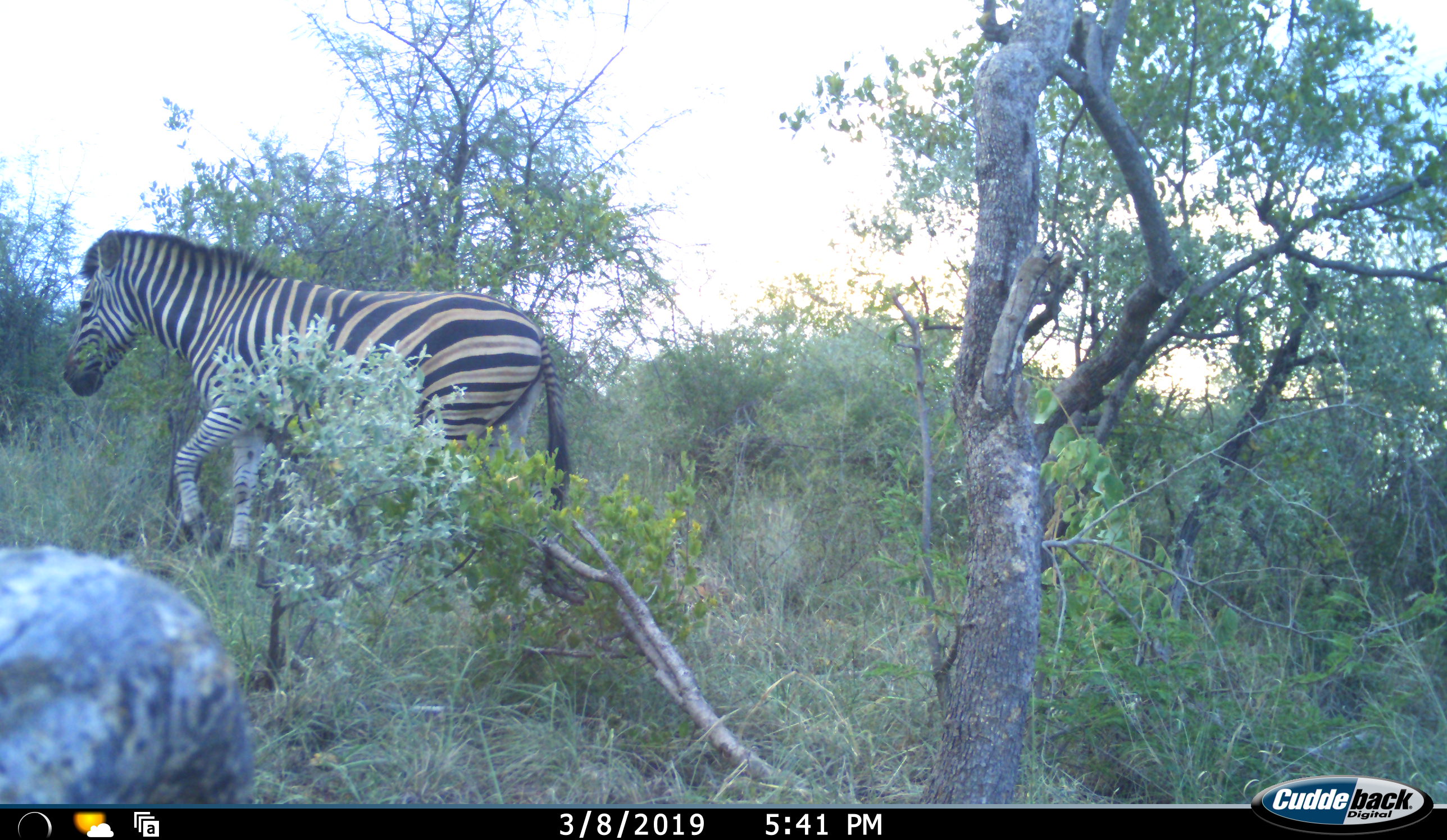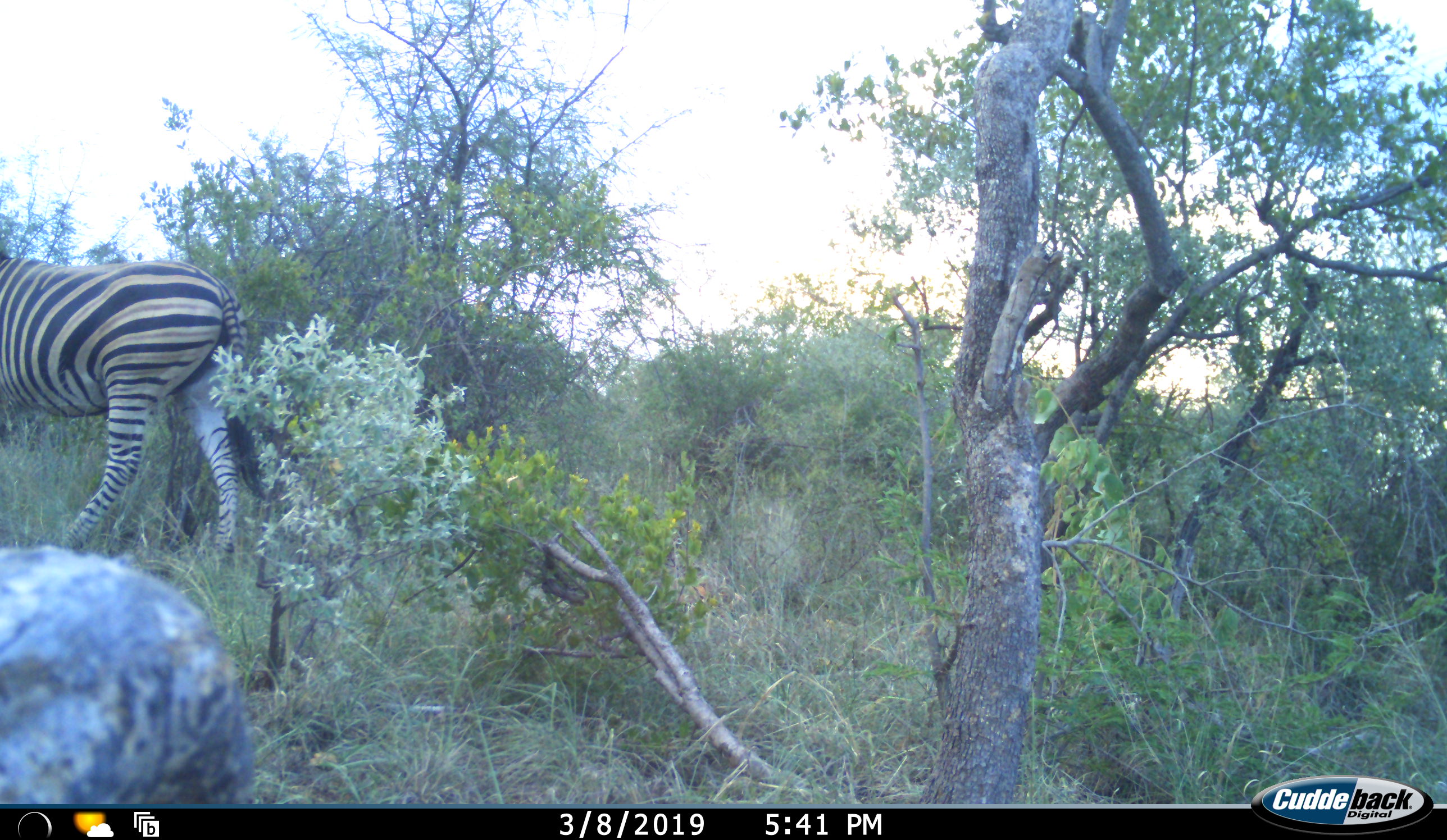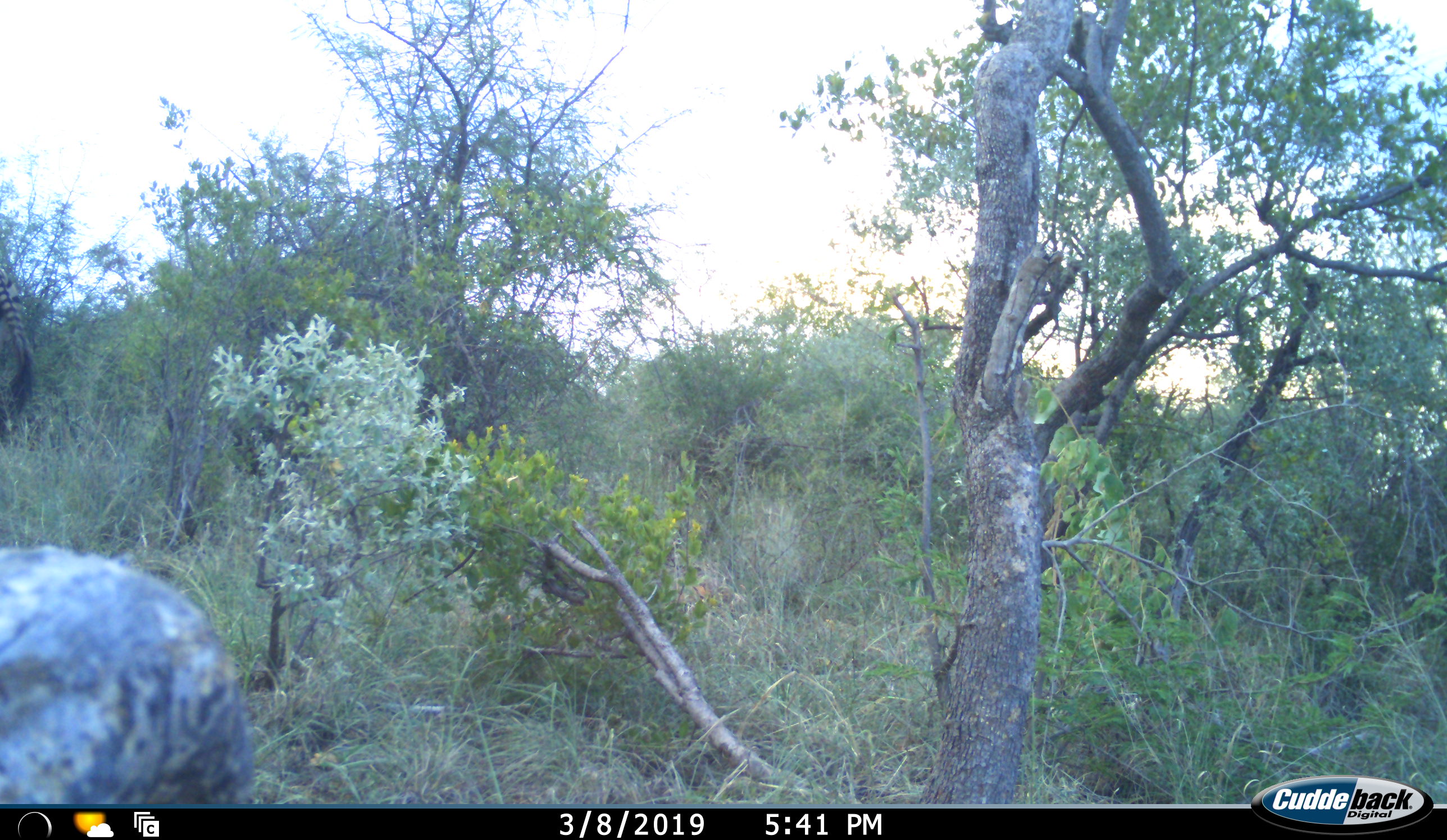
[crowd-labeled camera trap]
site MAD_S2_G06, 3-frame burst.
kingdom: Animalia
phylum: Chordata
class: Mammalia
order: Perissodactyla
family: Equidae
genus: Equus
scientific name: Equus quagga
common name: plains zebra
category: zebraplains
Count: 1.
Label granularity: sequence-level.